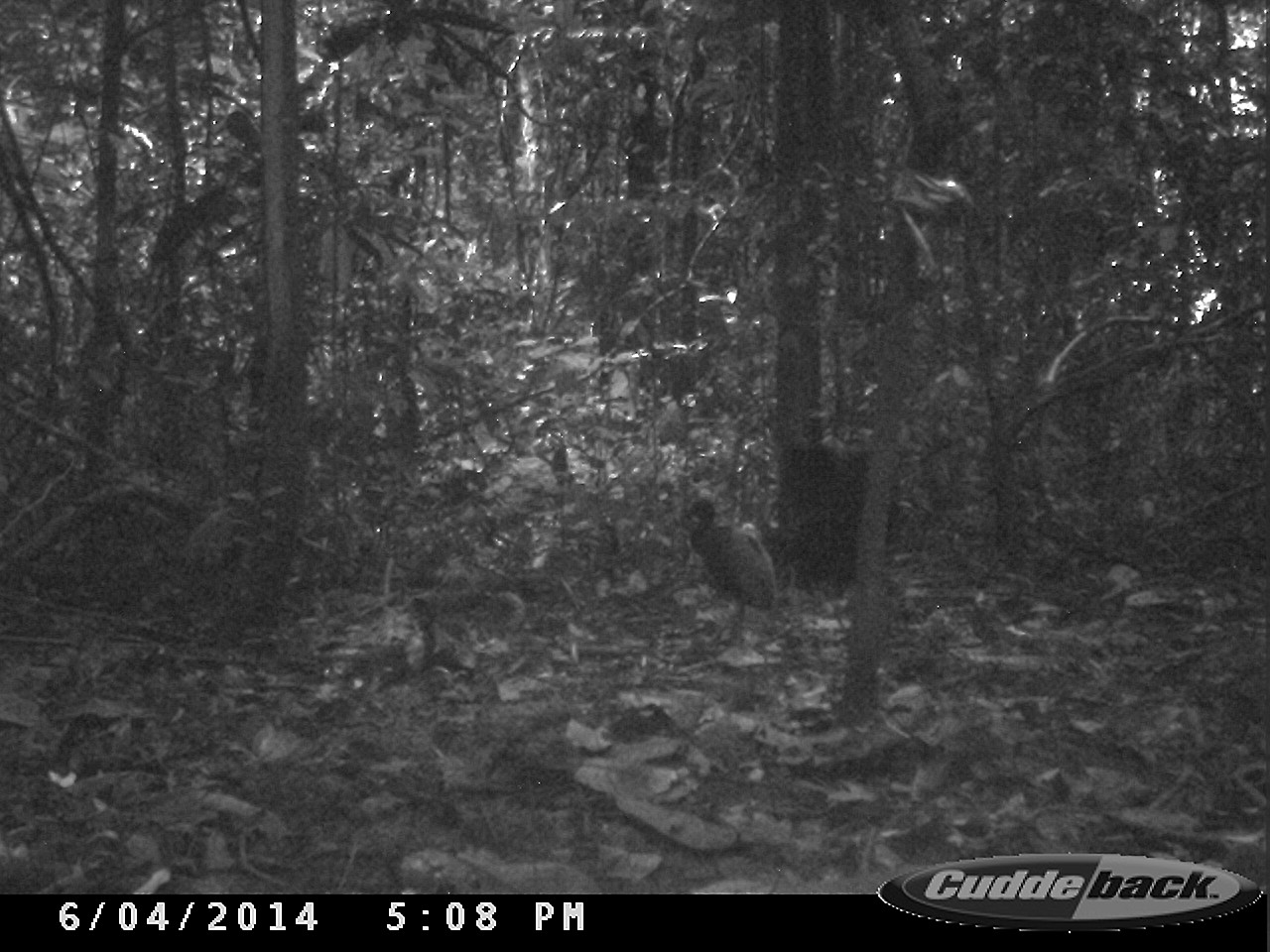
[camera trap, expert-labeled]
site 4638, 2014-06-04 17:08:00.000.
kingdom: Animalia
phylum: Chordata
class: Aves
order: Gruiformes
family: Psophiidae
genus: Psophia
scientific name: Psophia crepitans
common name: gray-winged trumpeter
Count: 4.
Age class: adult.